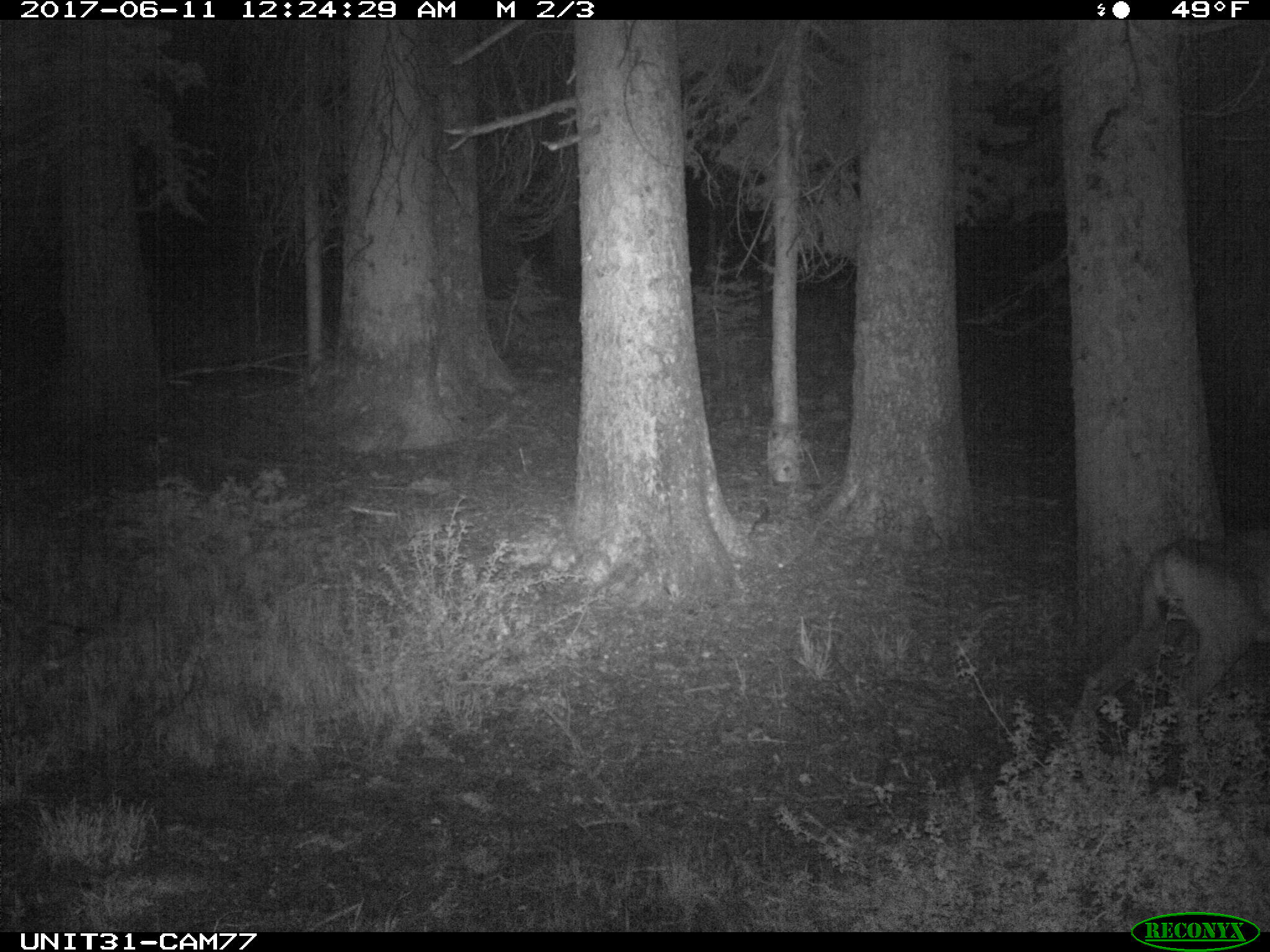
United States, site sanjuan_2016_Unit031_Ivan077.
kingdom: Animalia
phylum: Chordata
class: Mammalia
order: Artiodactyla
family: Cervidae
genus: Odocoileus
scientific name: Odocoileus hemionus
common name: mule deer